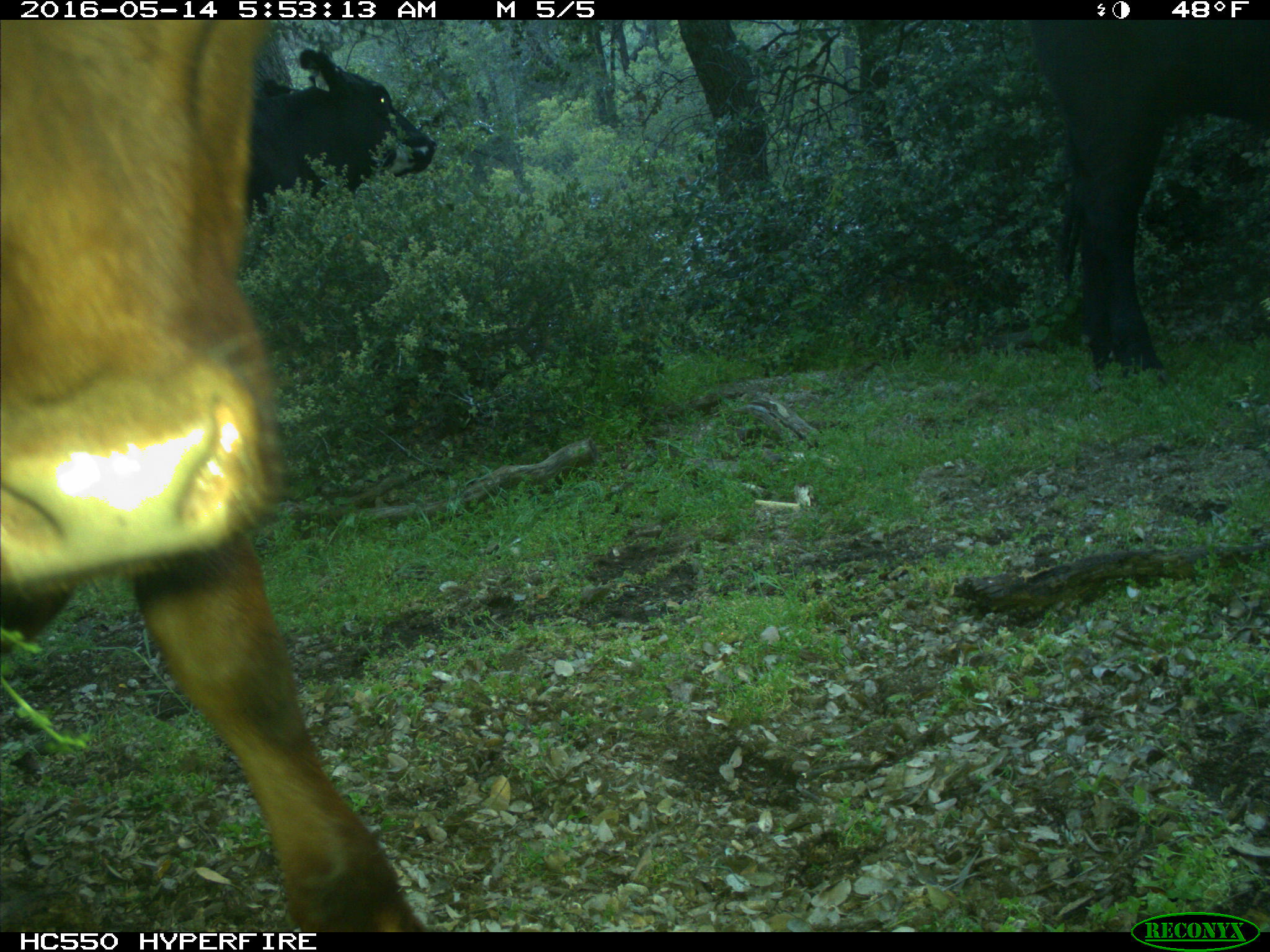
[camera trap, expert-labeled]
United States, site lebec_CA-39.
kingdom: Animalia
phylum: Chordata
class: Mammalia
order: Artiodactyla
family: Bovidae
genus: Bos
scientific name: Bos taurus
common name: domestic cow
Bos taurus (domestic cow).